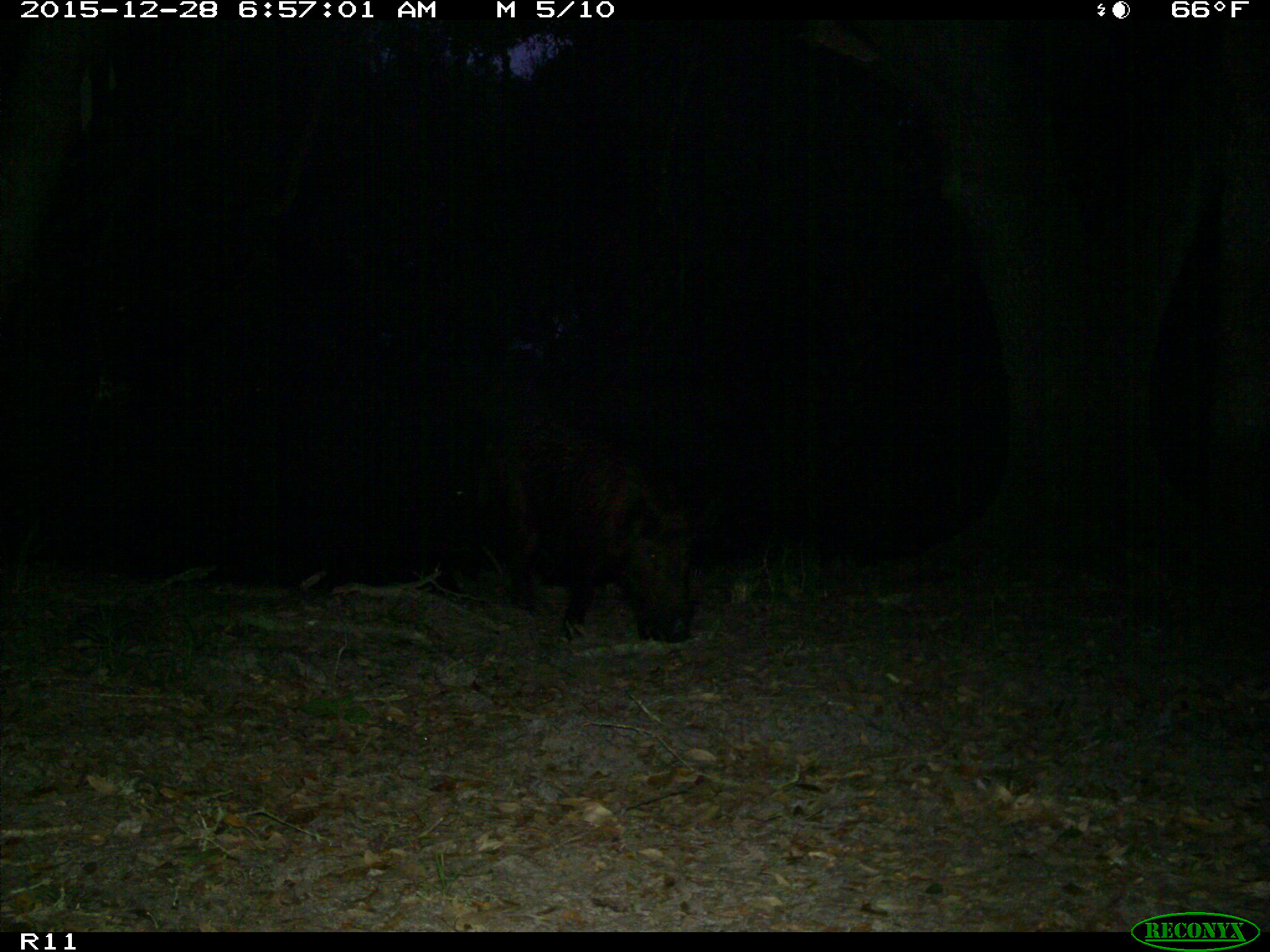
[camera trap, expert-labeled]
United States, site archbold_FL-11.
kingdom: Animalia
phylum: Chordata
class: Mammalia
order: Artiodactyla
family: Suidae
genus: Sus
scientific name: Sus scrofa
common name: wild boar